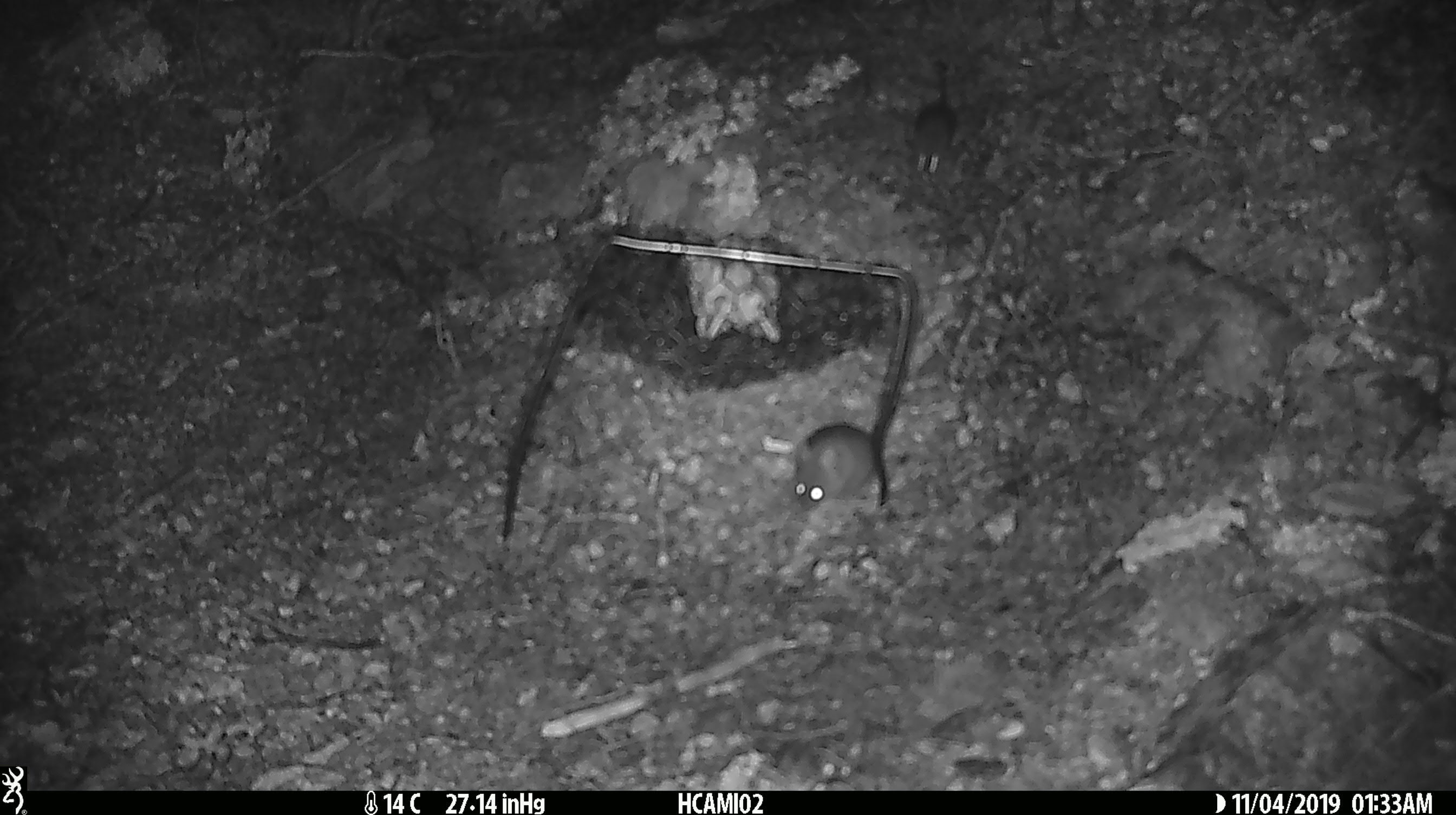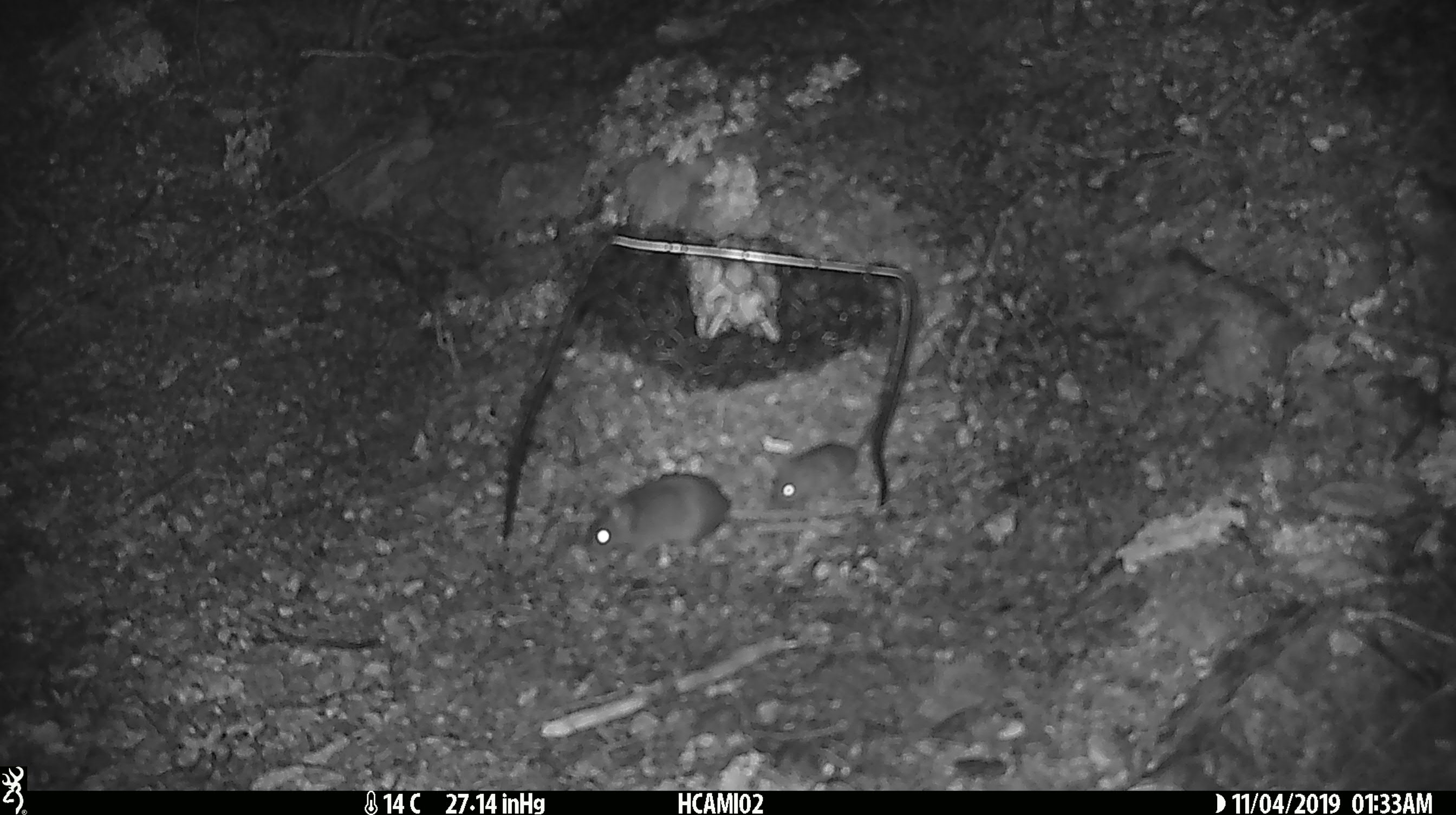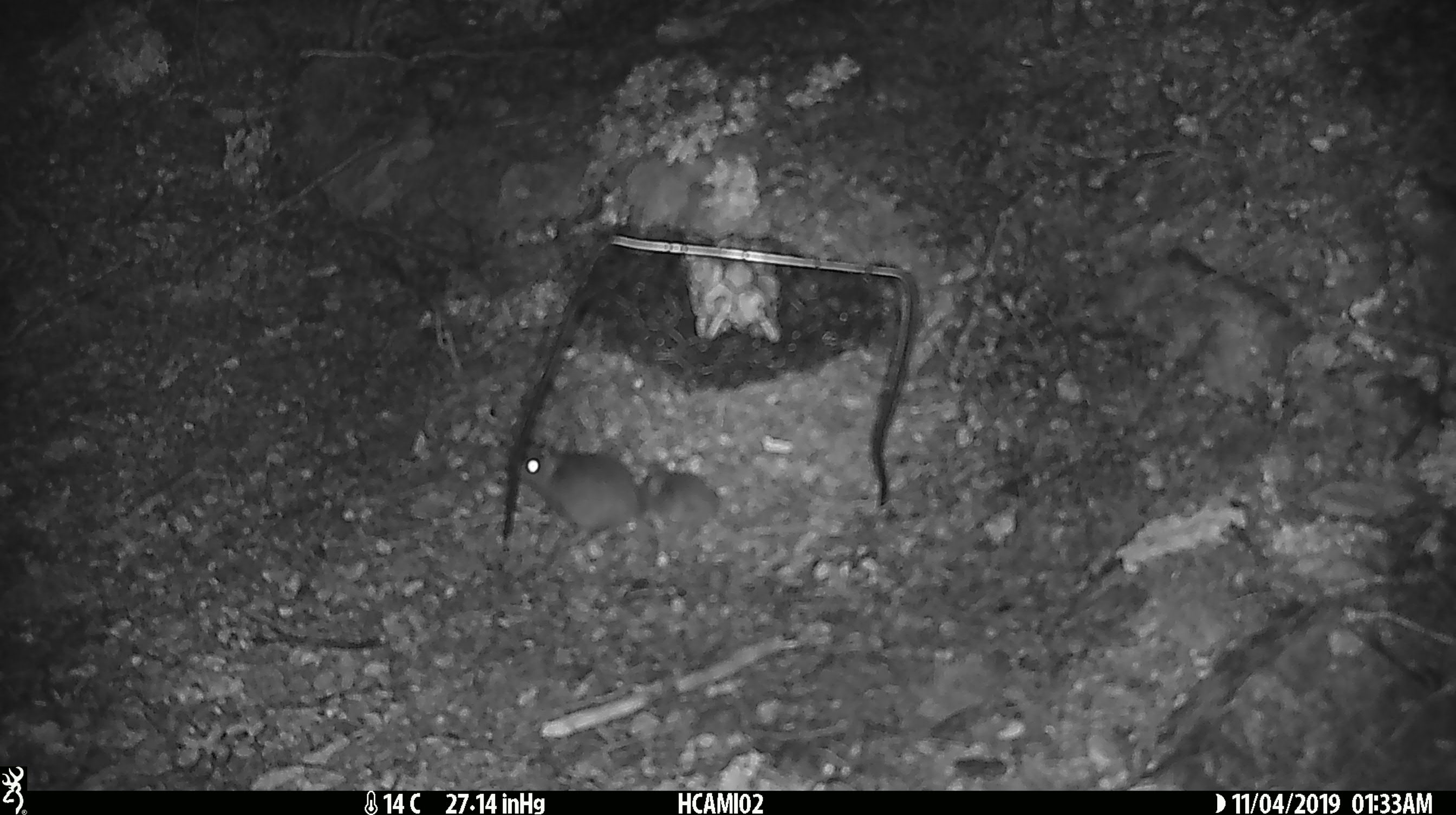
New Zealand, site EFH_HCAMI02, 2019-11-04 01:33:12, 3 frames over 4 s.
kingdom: Animalia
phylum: Chordata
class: Mammalia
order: Rodentia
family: Muridae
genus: Mus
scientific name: Mus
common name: mouse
Mouse (Mus).